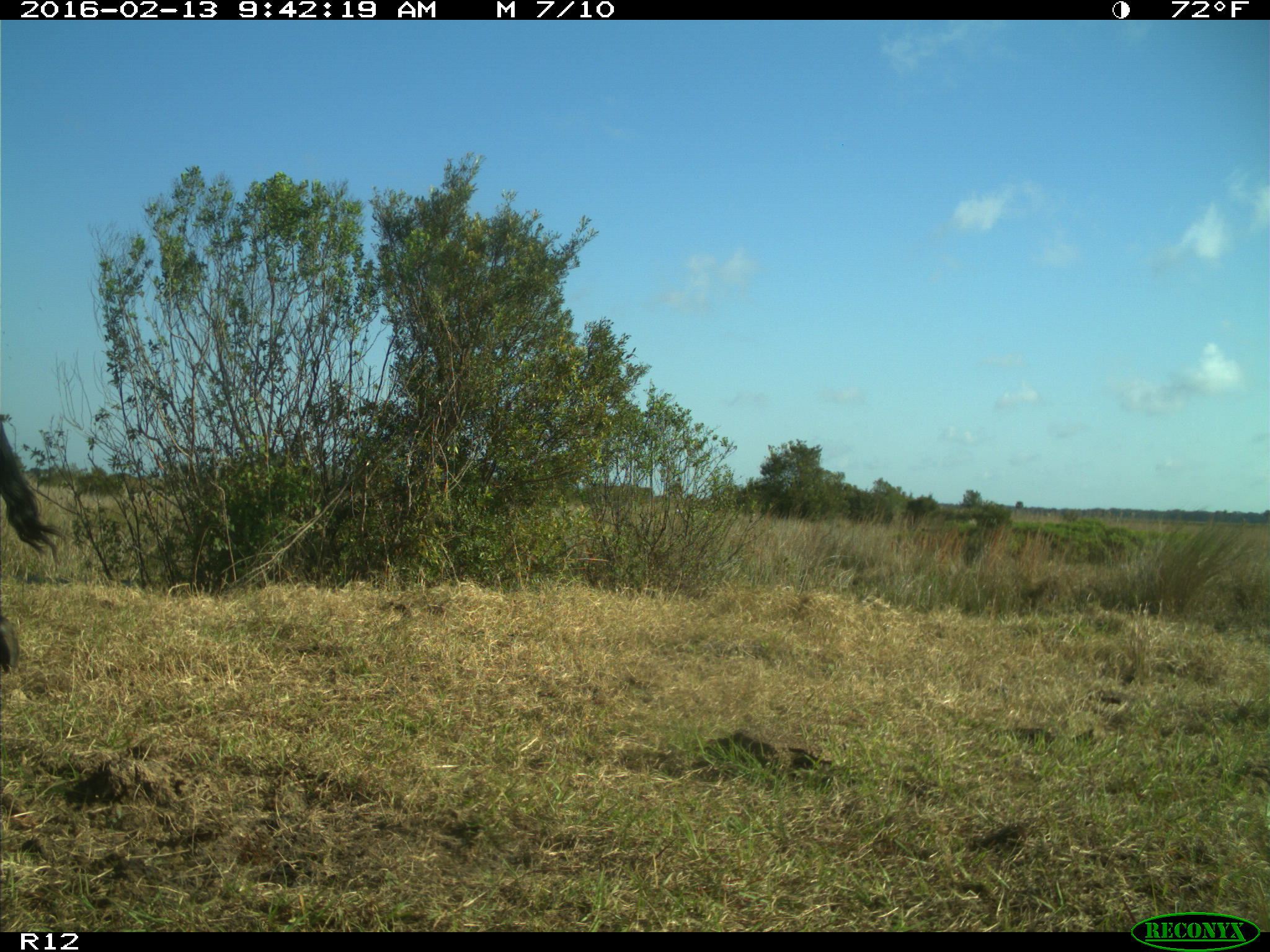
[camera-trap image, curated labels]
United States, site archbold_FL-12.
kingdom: Animalia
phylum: Chordata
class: Mammalia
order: Artiodactyla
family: Bovidae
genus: Bos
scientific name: Bos taurus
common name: domestic cow